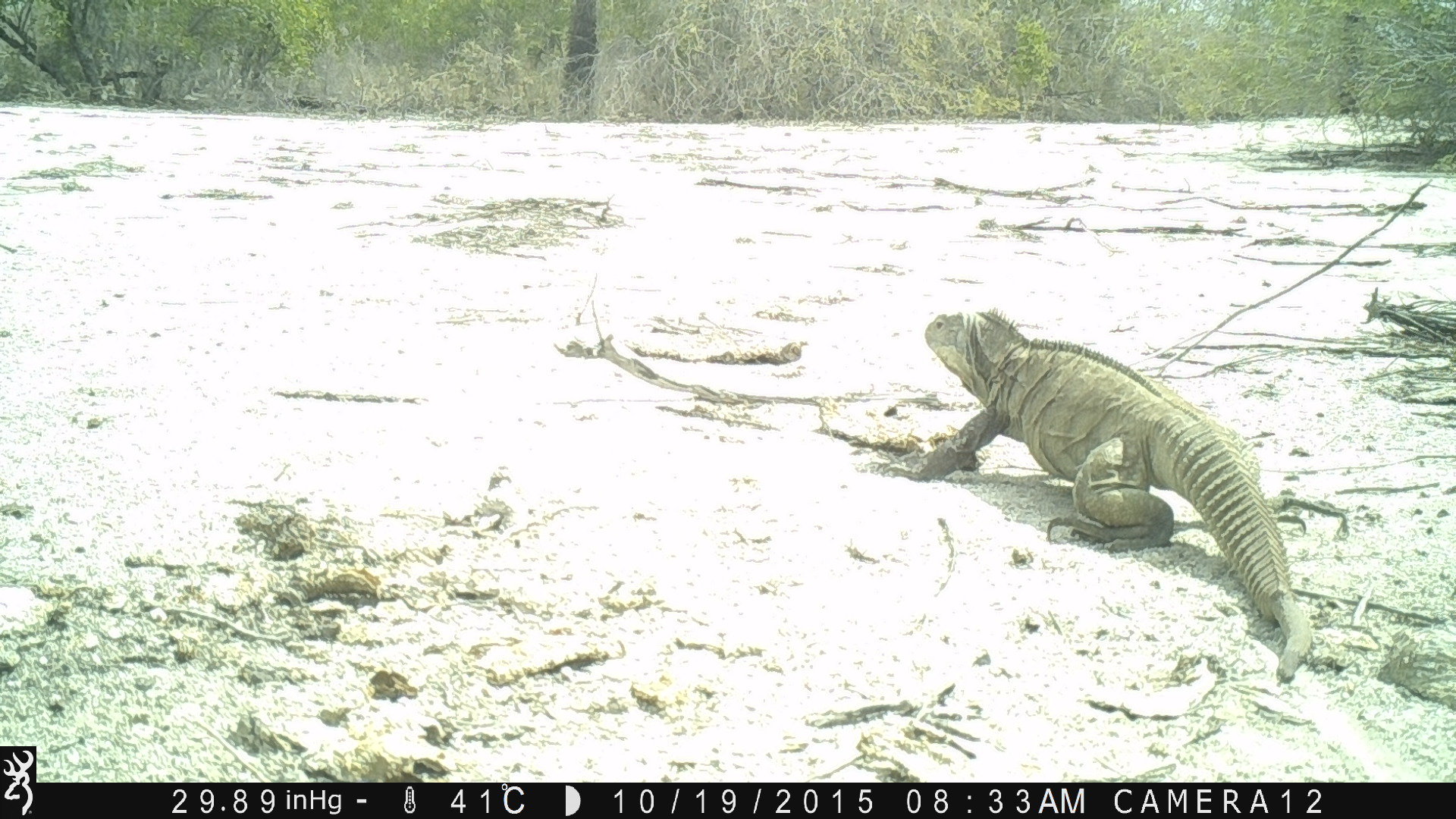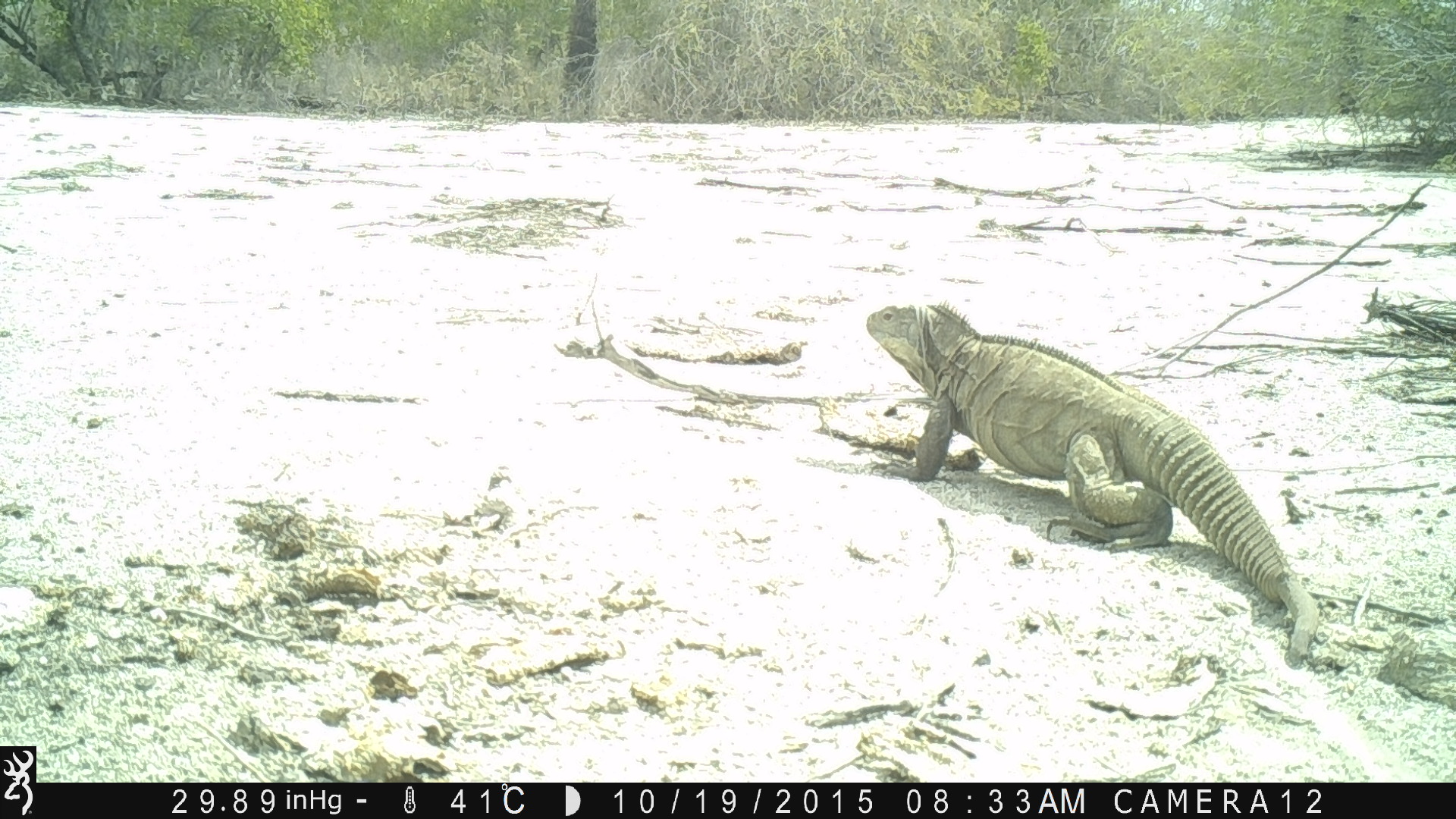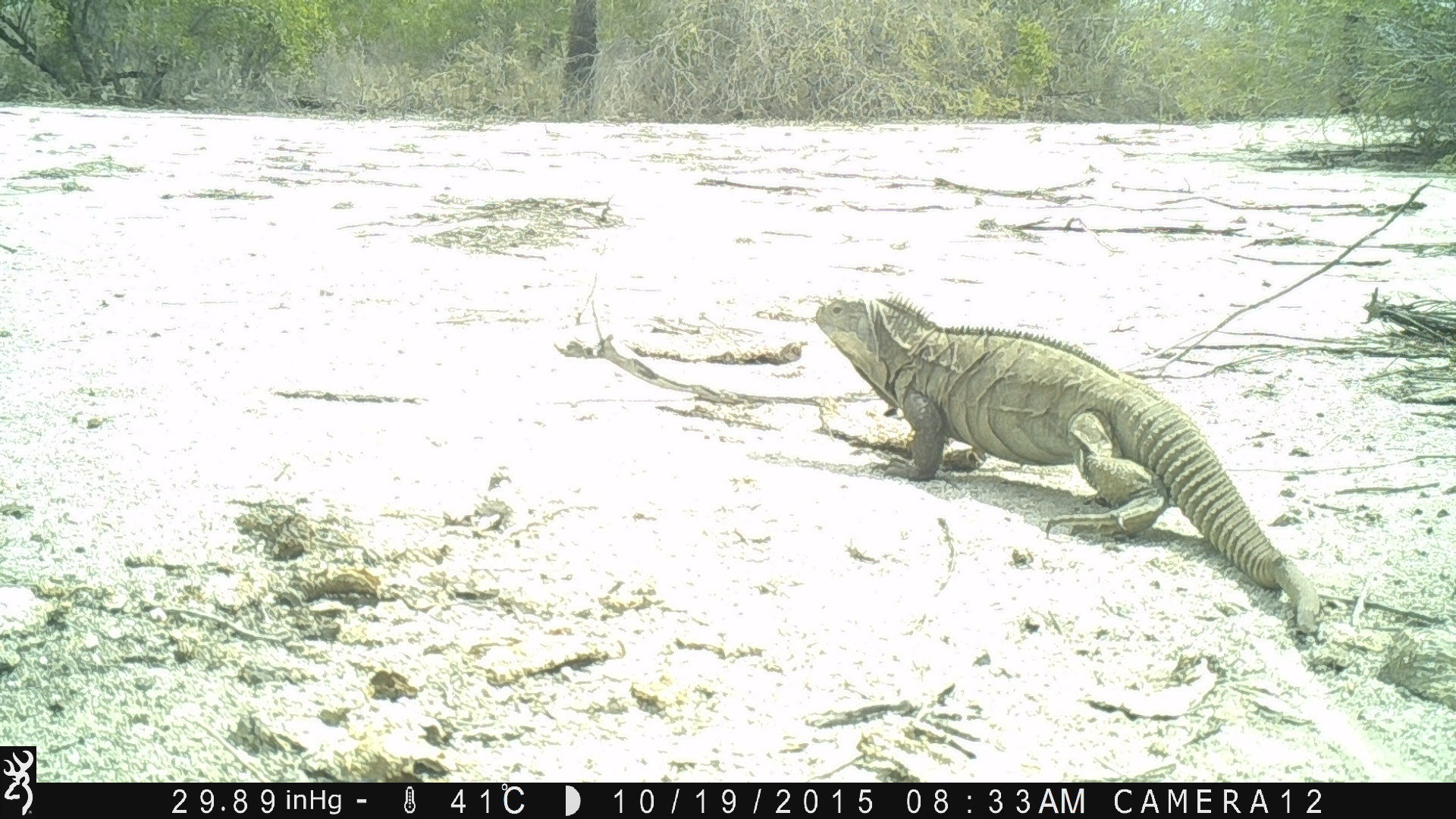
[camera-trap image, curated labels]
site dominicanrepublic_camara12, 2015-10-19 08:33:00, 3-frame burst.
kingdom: Animalia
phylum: Chordata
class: Reptilia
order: Squamata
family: Iguanidae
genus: Iguana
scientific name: Iguana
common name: typical iguanas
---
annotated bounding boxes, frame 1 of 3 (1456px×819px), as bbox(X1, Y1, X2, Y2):
iguana: bbox(919, 307, 1313, 679)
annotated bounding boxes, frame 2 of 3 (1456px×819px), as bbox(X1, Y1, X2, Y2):
iguana: bbox(852, 298, 1315, 659)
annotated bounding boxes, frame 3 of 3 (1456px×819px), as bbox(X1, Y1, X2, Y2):
iguana: bbox(802, 288, 1322, 646)